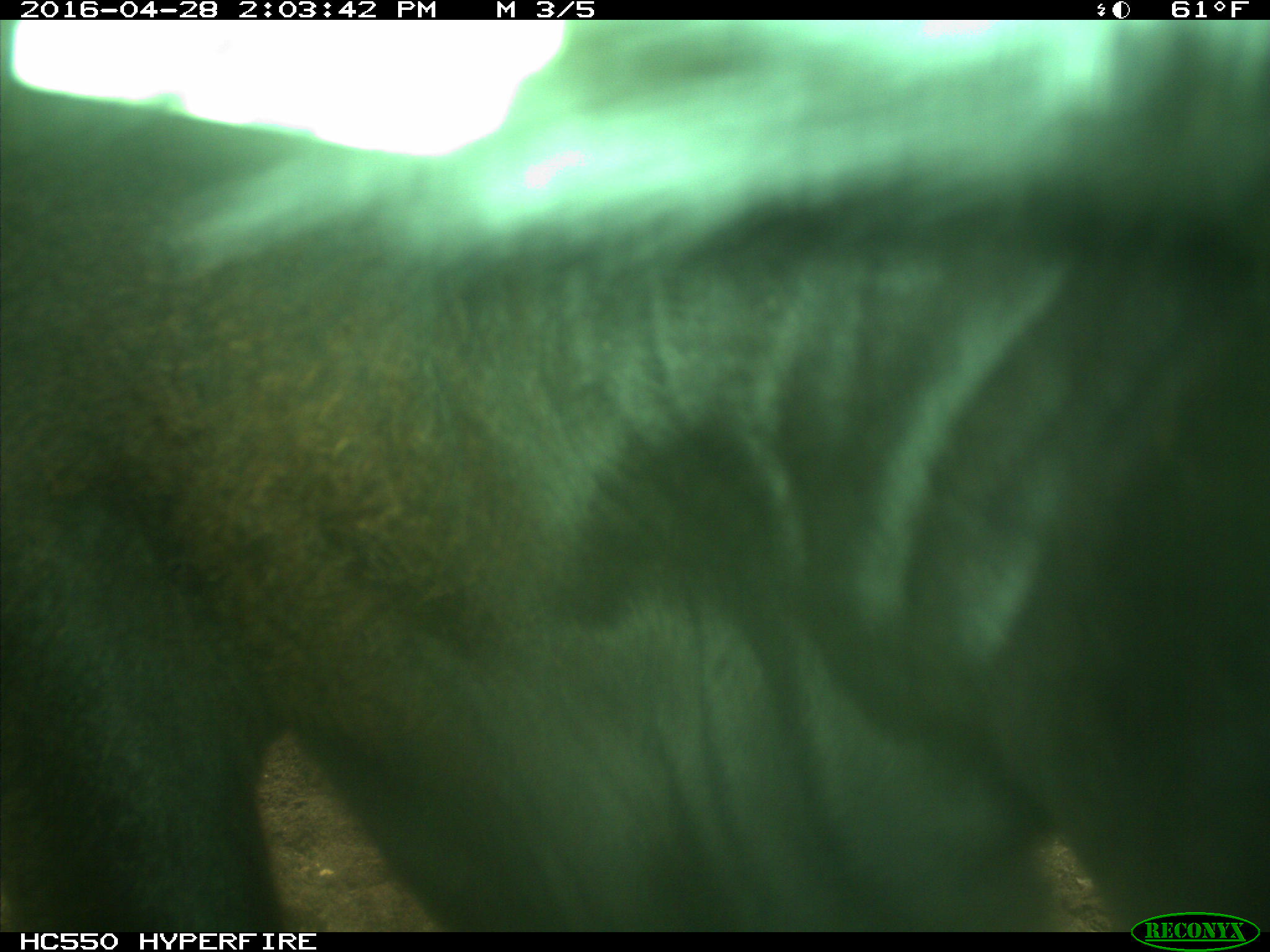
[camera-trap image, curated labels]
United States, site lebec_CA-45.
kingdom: Animalia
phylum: Chordata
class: Mammalia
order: Artiodactyla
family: Bovidae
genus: Bos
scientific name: Bos taurus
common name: domestic cow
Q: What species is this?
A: Bos taurus (domestic cow).